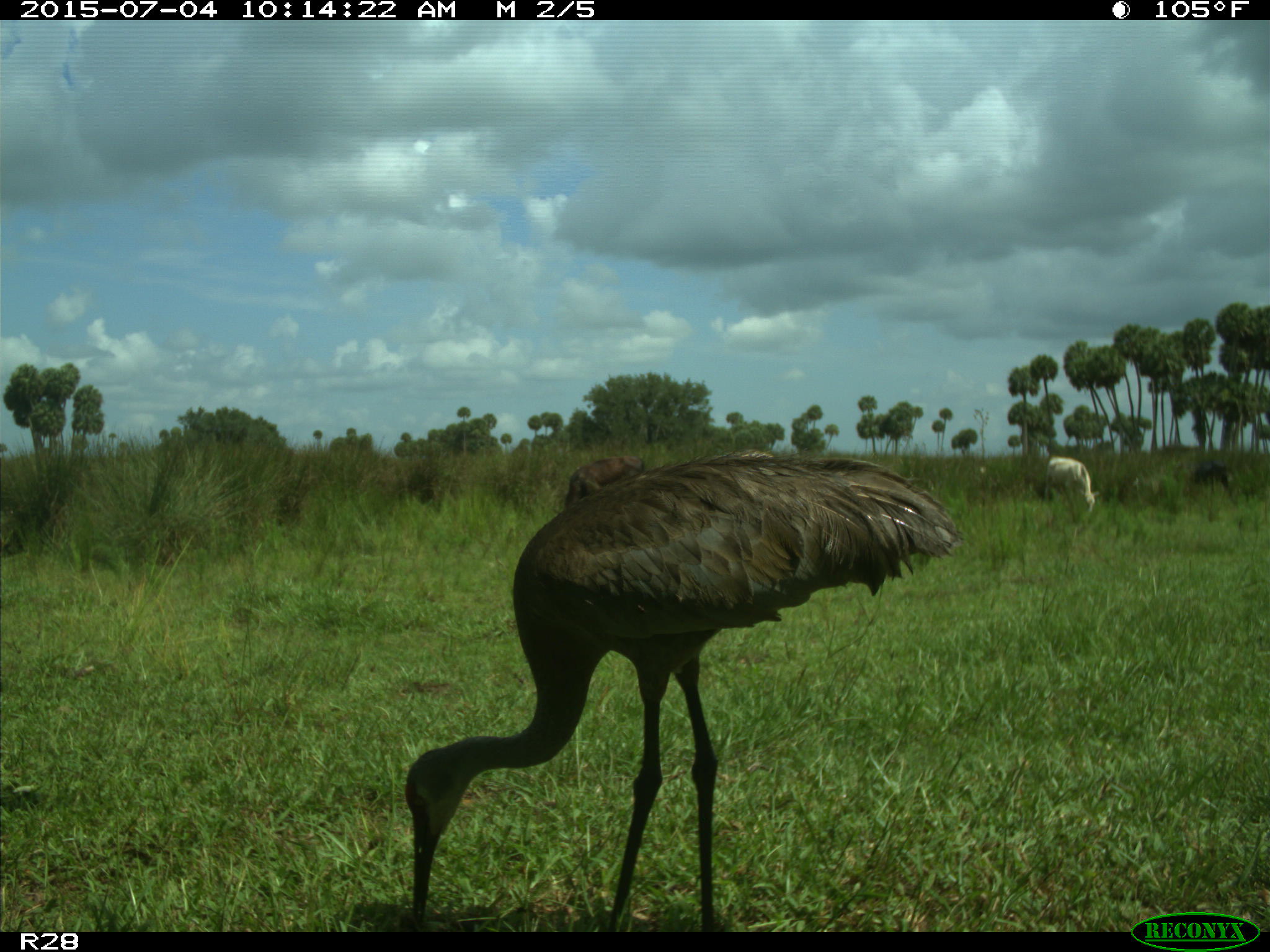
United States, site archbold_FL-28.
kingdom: Animalia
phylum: Chordata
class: Mammalia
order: Artiodactyla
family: Bovidae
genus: Bos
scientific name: Bos taurus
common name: domestic cow